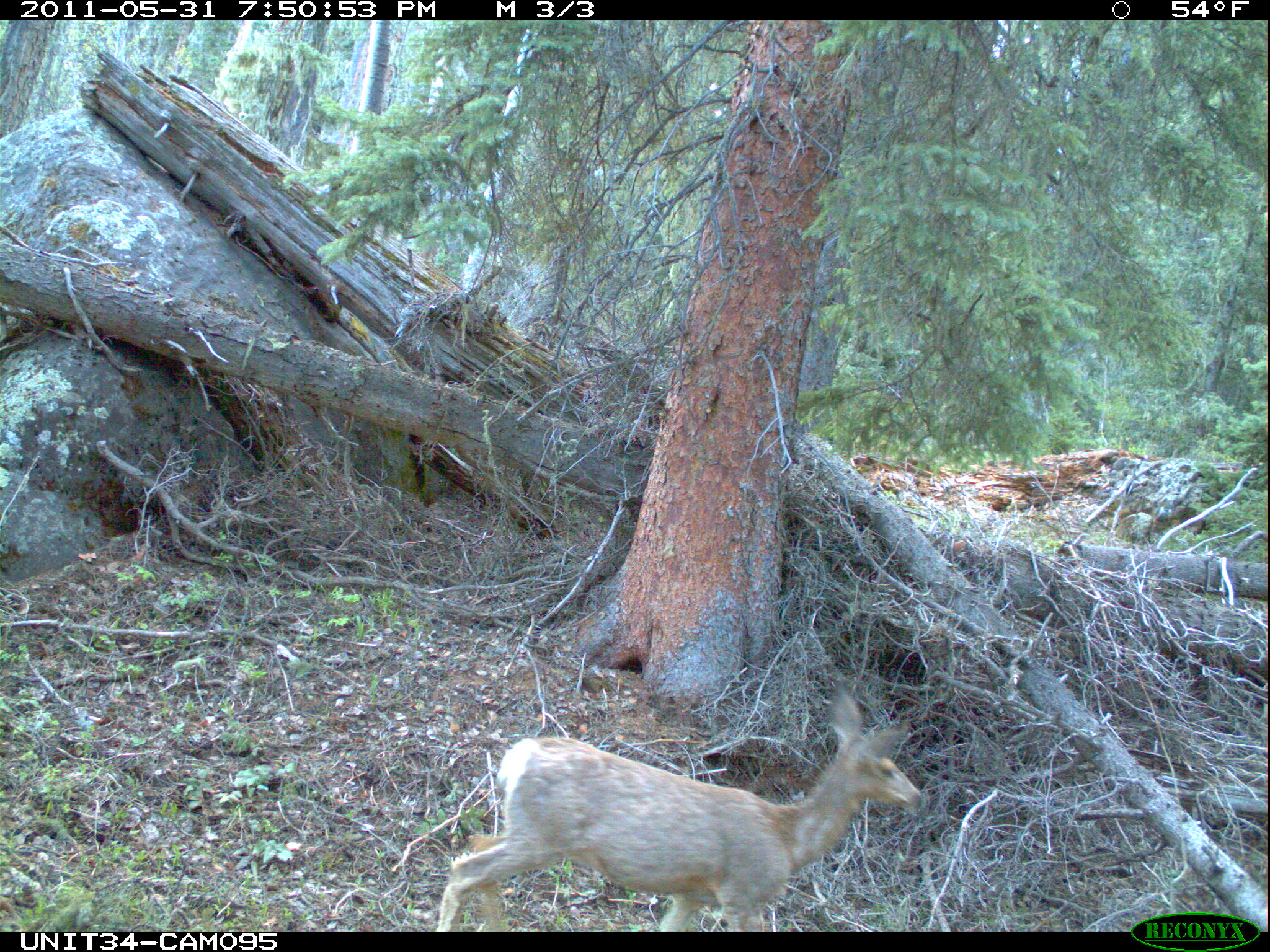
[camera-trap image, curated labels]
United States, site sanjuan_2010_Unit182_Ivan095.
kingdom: Animalia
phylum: Chordata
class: Mammalia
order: Artiodactyla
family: Cervidae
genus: Odocoileus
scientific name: Odocoileus hemionus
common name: mule deer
Odocoileus hemionus (mule deer).